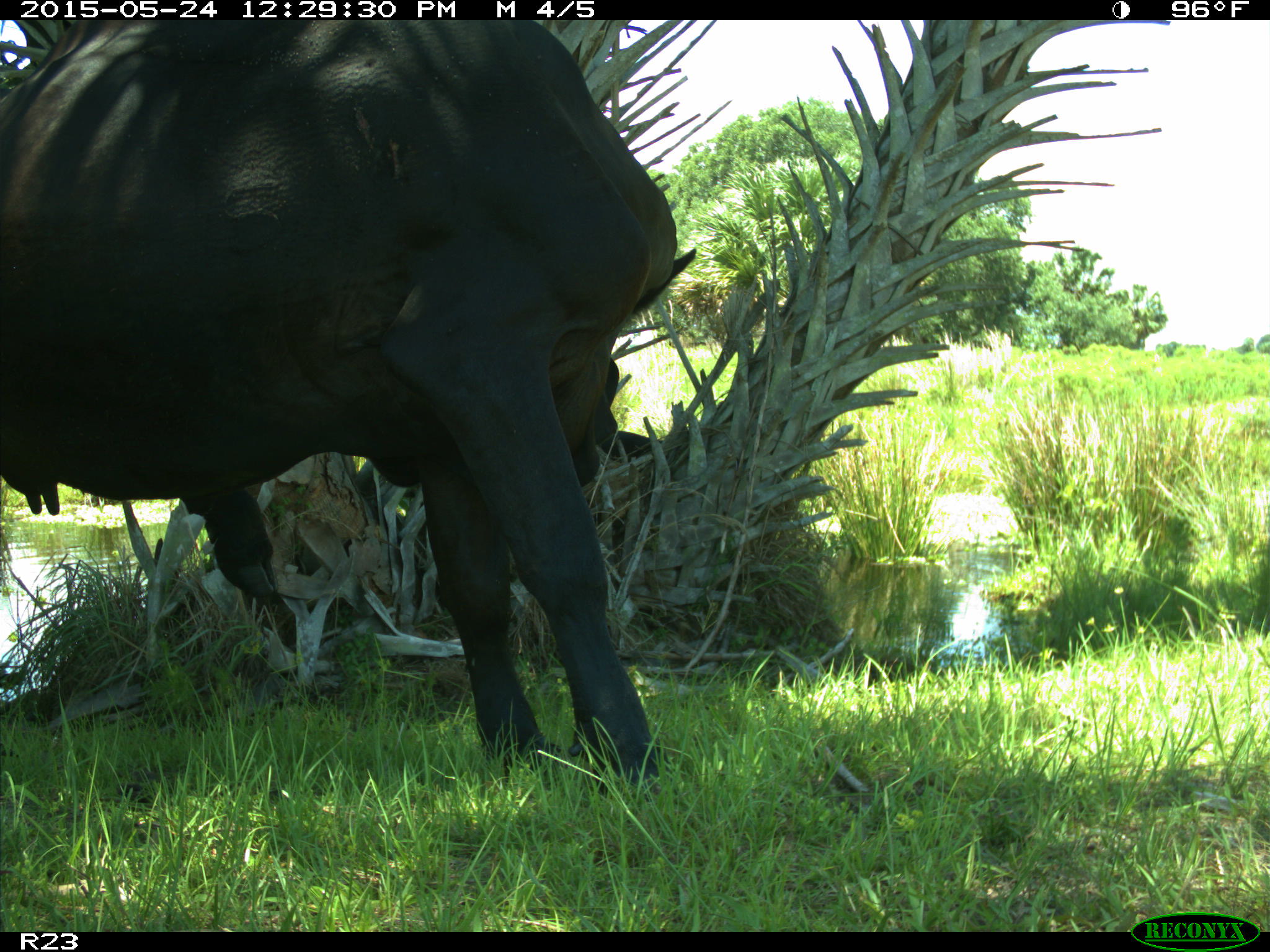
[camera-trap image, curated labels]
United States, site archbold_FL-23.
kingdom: Animalia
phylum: Chordata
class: Mammalia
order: Artiodactyla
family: Bovidae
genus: Bos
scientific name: Bos taurus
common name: domestic cow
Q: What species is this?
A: Bos taurus (domestic cow).